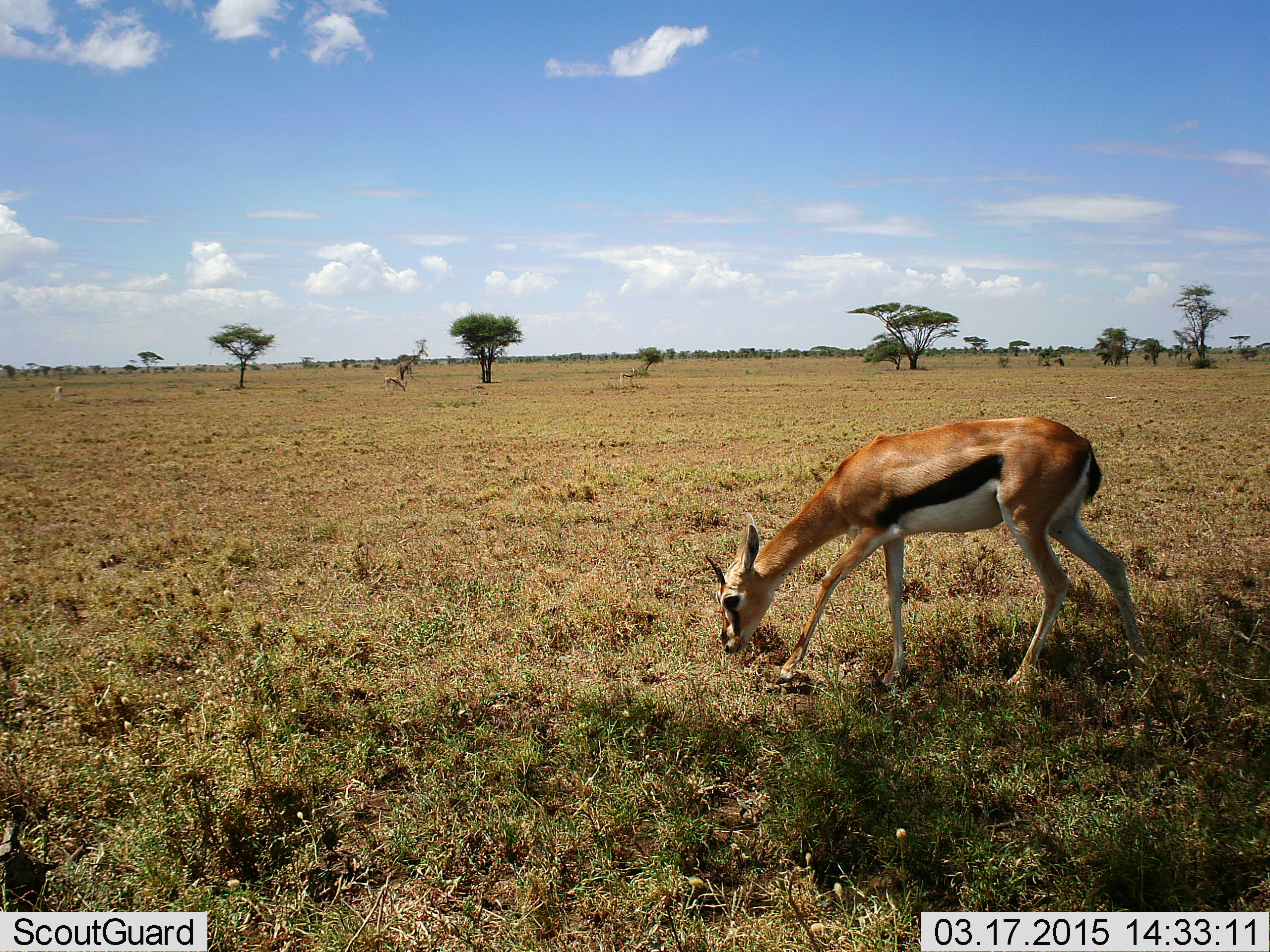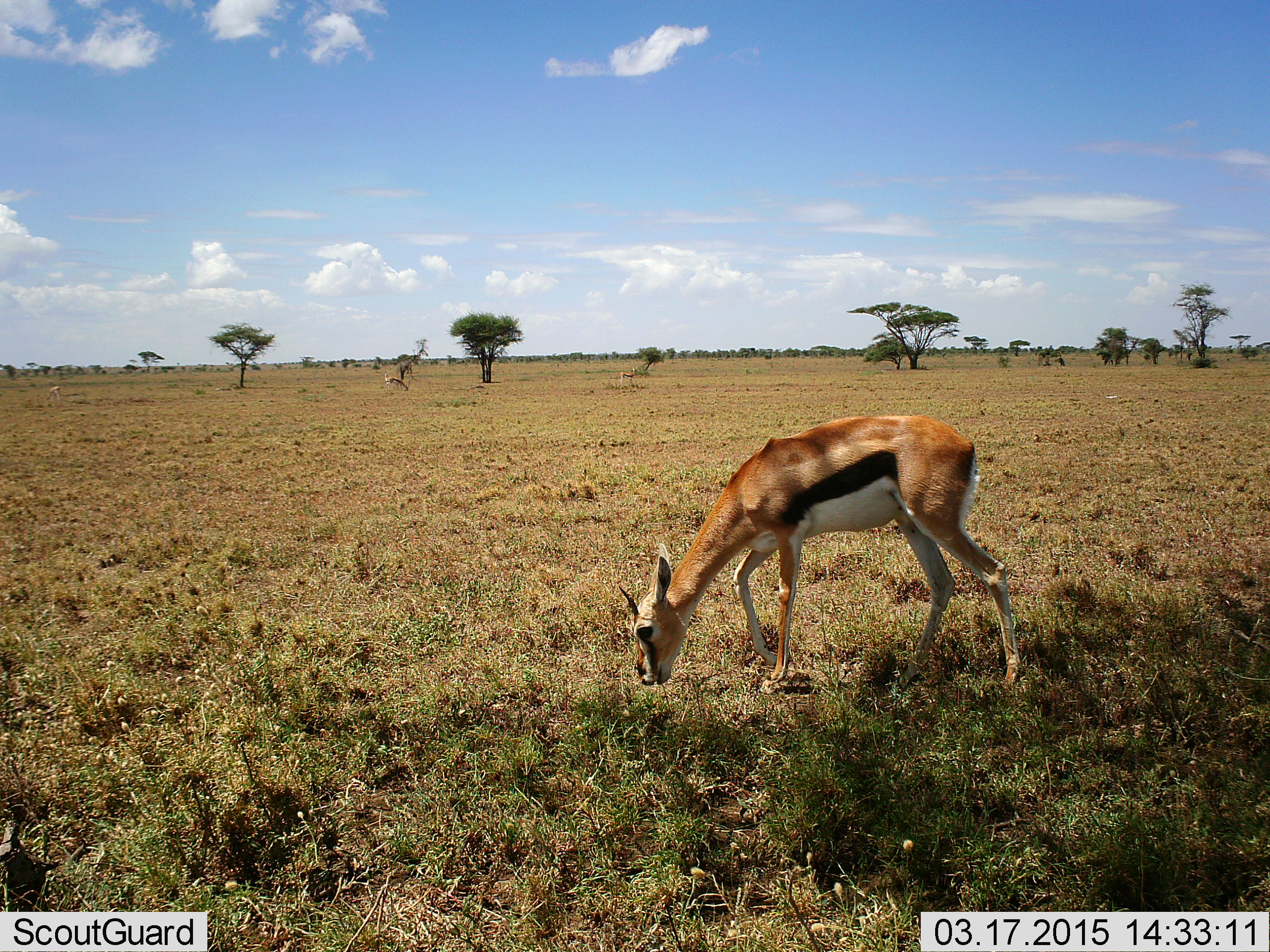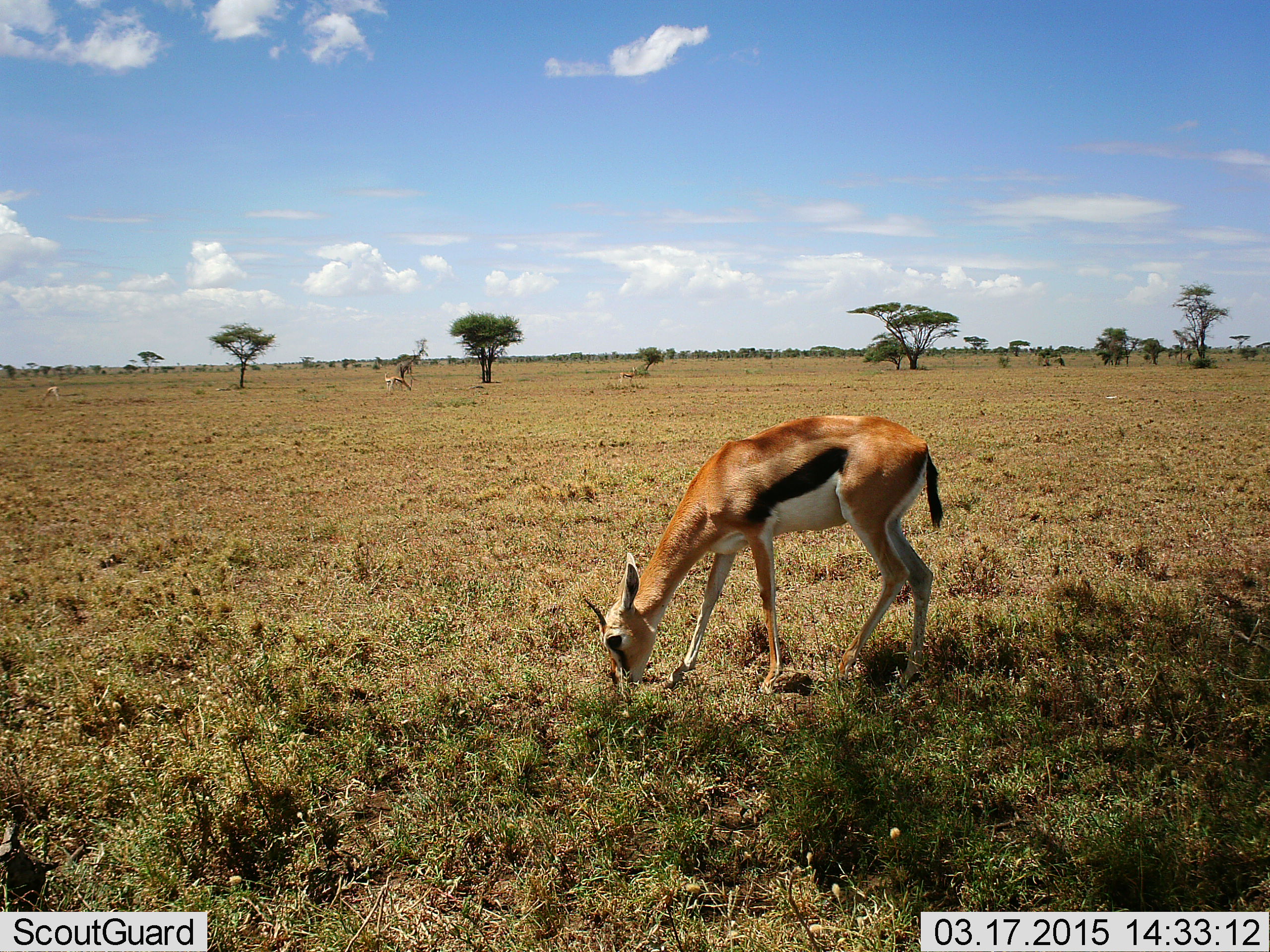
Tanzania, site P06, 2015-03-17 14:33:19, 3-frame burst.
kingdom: Animalia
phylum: Chordata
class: Mammalia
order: Artiodactyla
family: Bovidae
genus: Eudorcas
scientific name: Eudorcas thomsonii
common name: thomson's gazelle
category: gazellethomsons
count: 1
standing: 10%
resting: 0%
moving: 10%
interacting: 0%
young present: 0%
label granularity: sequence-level